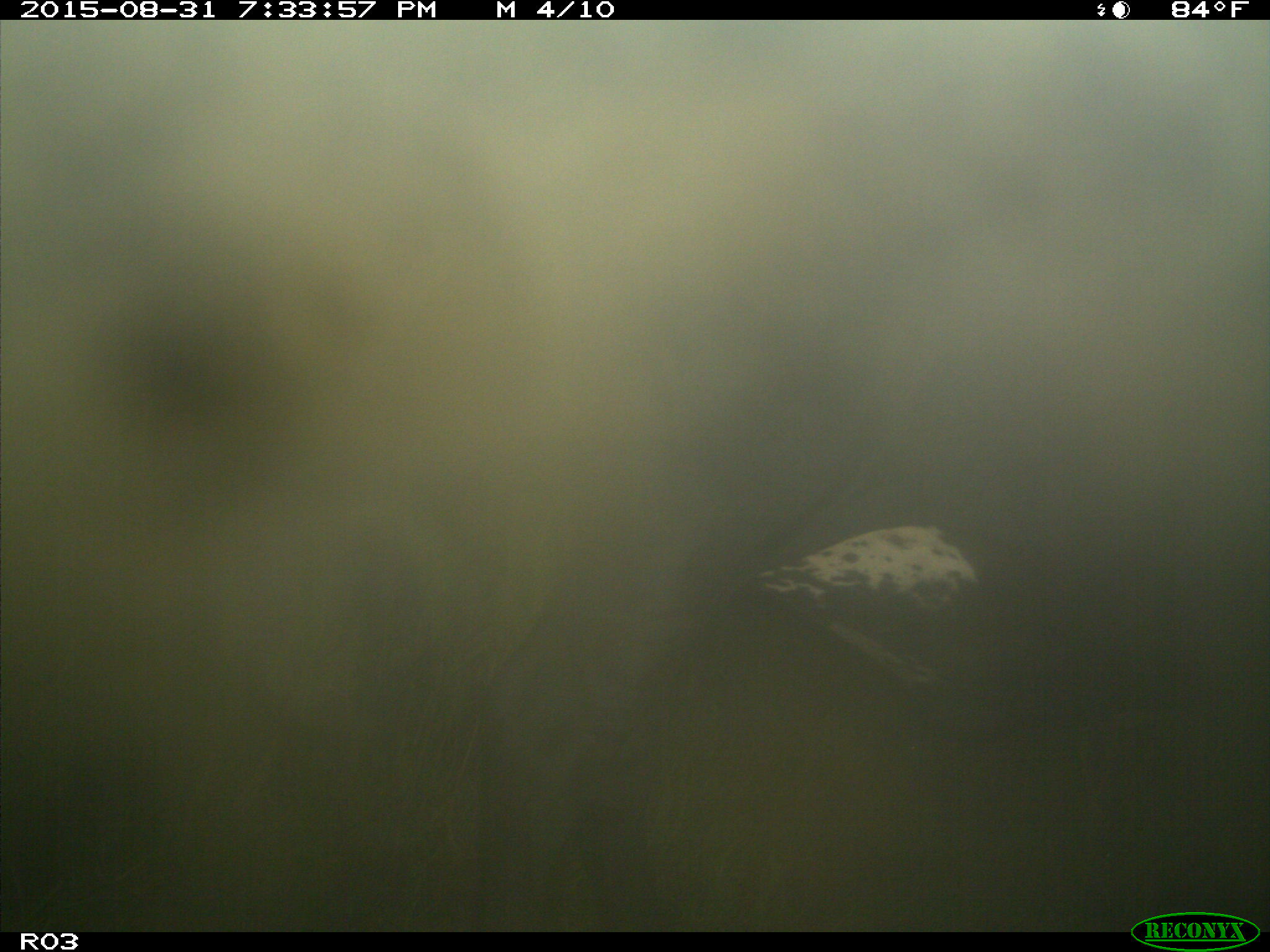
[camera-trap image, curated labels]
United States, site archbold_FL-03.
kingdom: Animalia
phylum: Chordata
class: Mammalia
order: Artiodactyla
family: Bovidae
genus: Bos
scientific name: Bos taurus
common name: domestic cow